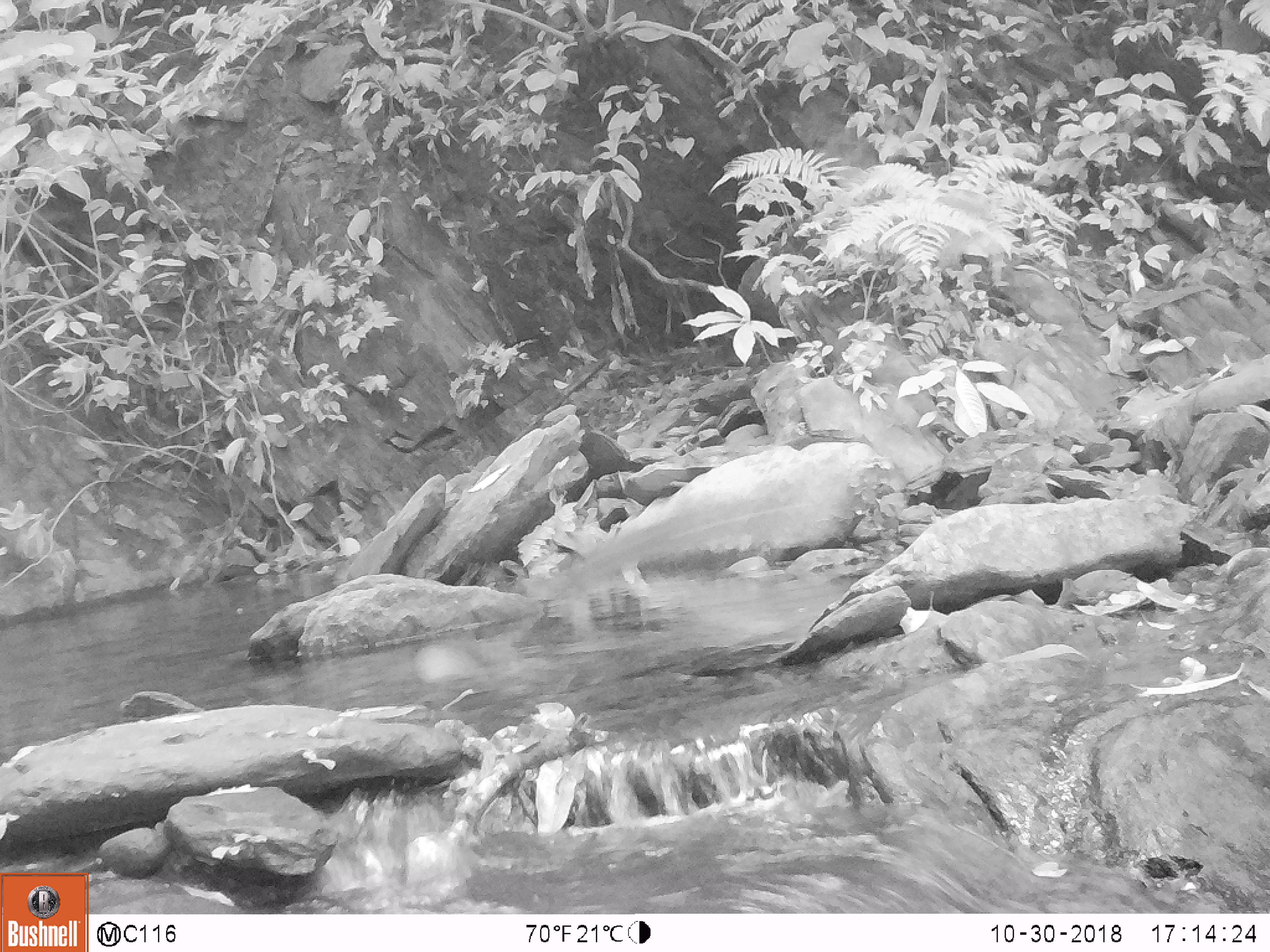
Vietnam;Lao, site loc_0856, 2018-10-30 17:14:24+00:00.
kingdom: Animalia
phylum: Chordata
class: Mammalia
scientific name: Mammalia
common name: mammal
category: unidentified small mammal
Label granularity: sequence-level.